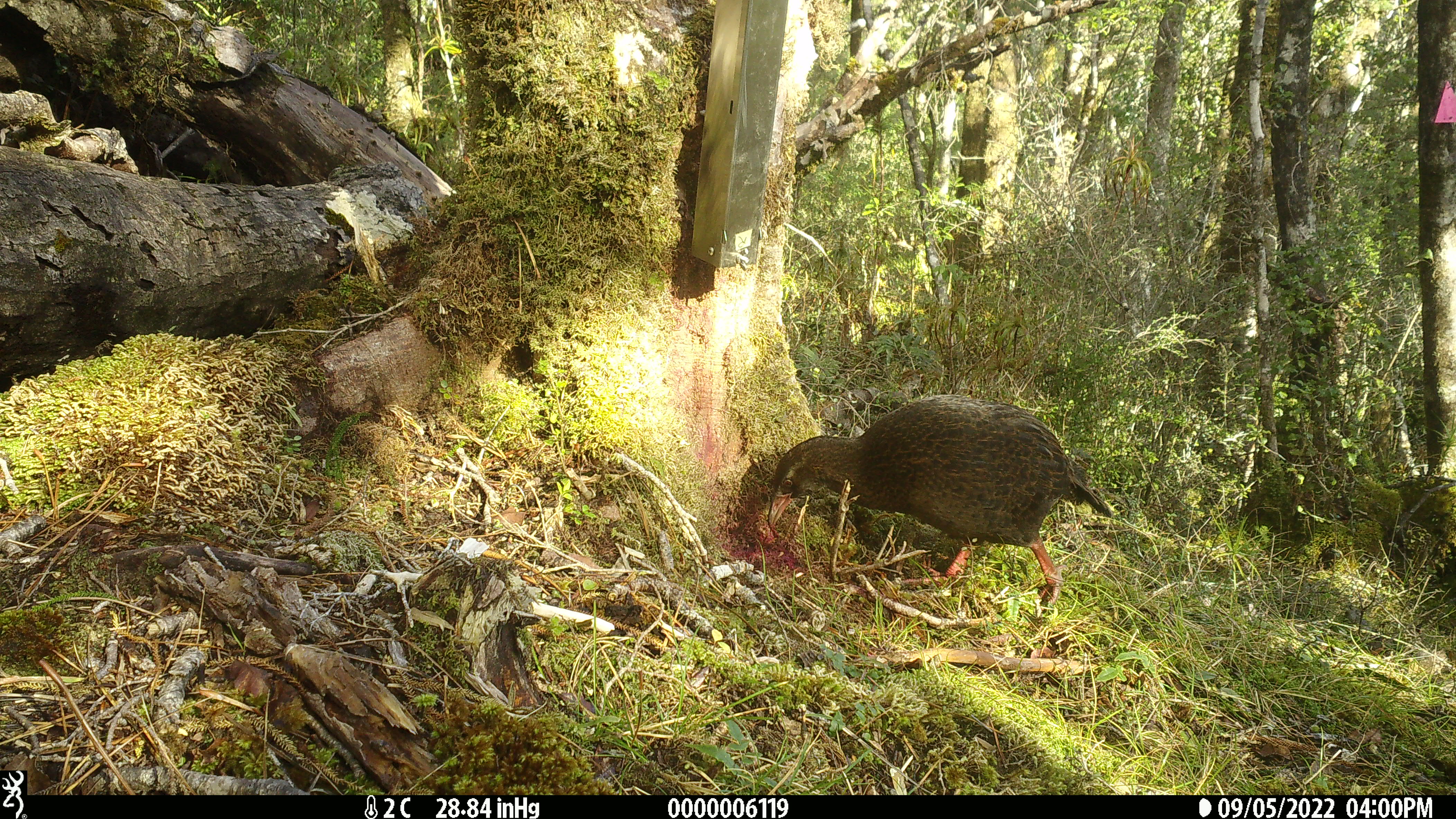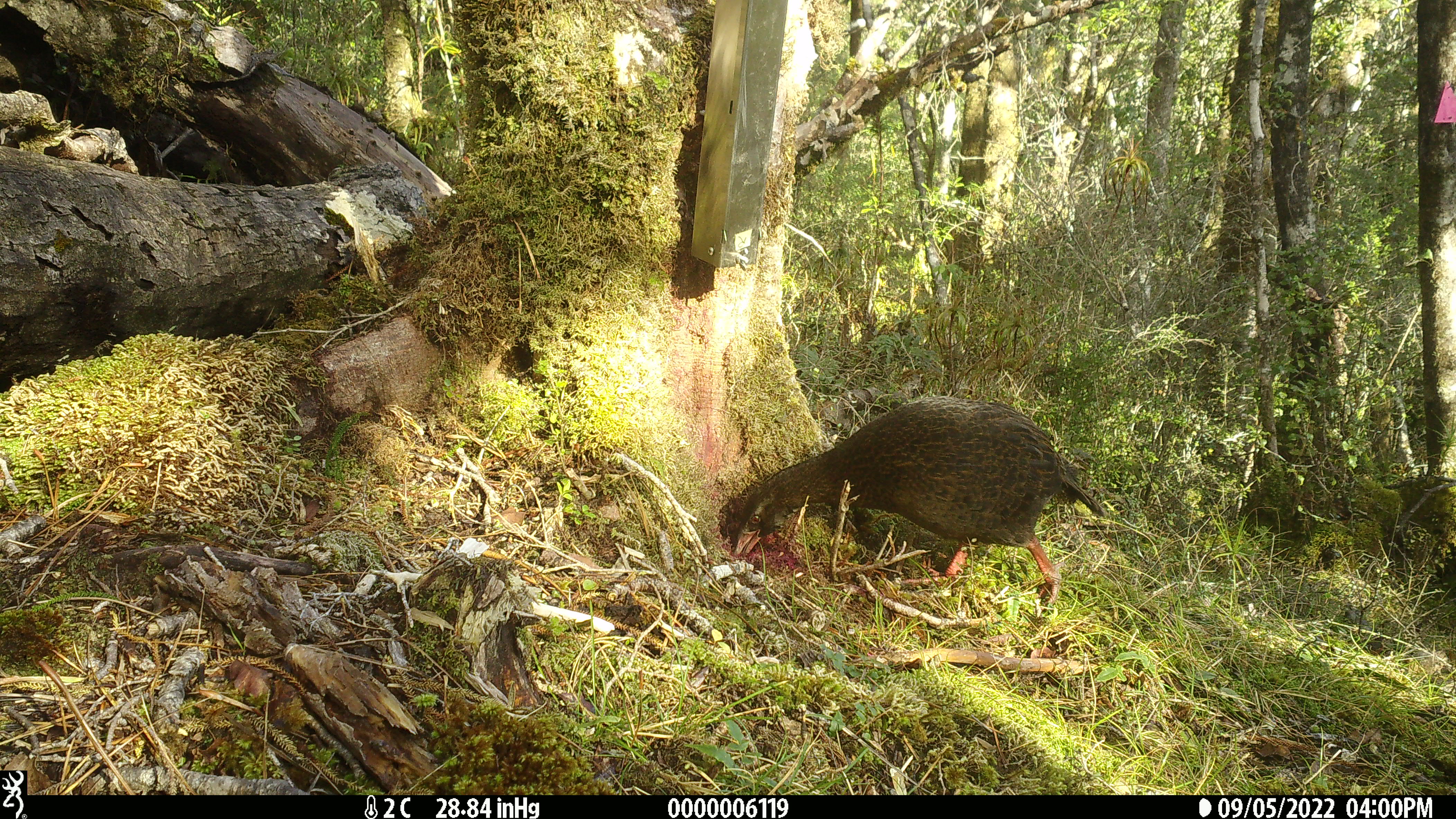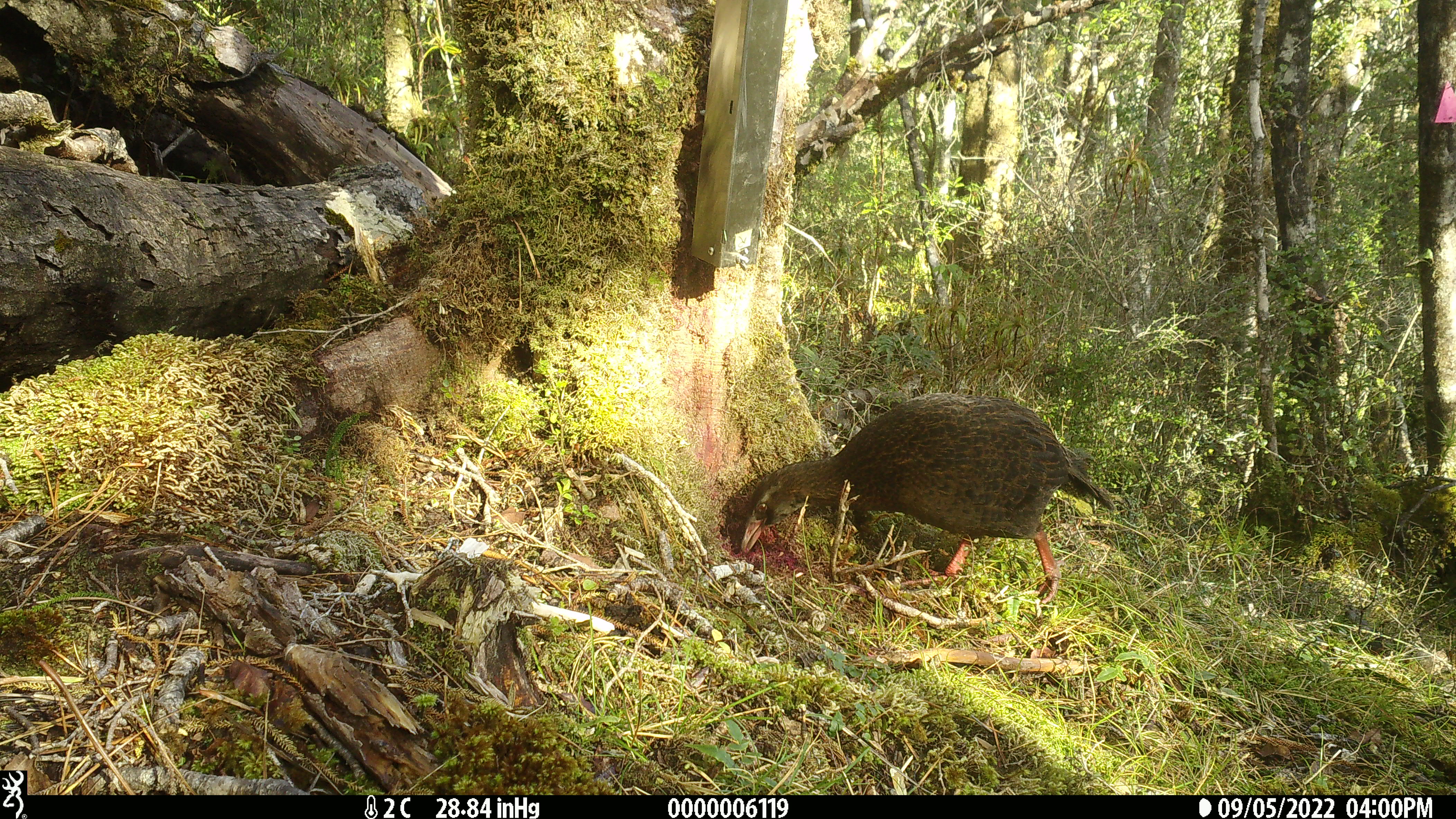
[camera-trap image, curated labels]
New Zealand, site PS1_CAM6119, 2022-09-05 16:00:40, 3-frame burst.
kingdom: Animalia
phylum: Chordata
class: Aves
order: Gruiformes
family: Rallidae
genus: Gallirallus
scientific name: Gallirallus australis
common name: weka